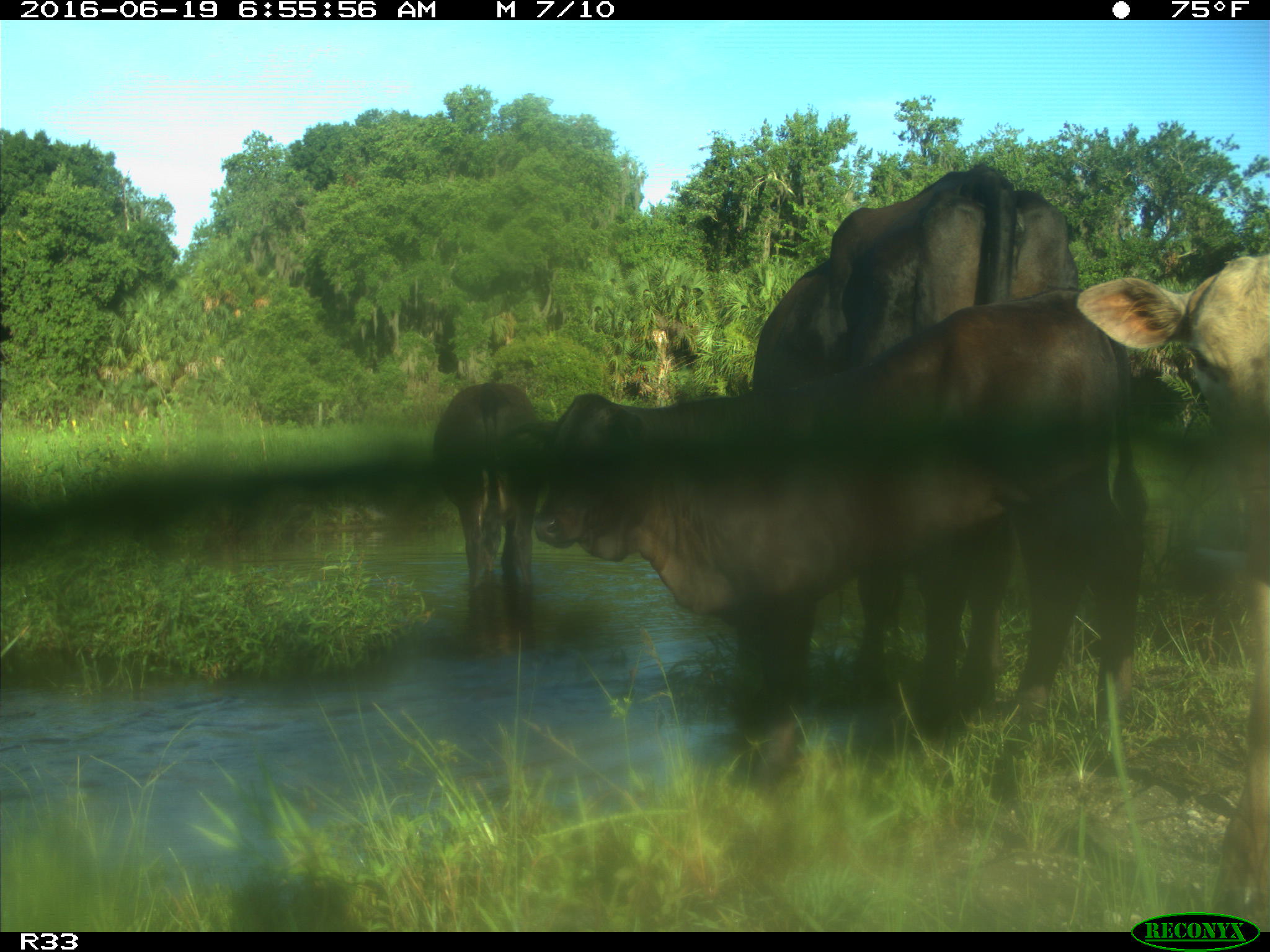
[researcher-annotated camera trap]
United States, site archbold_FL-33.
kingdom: Animalia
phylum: Chordata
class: Mammalia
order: Artiodactyla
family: Bovidae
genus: Bos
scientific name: Bos taurus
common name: domestic cow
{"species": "Bos taurus (domestic cow)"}